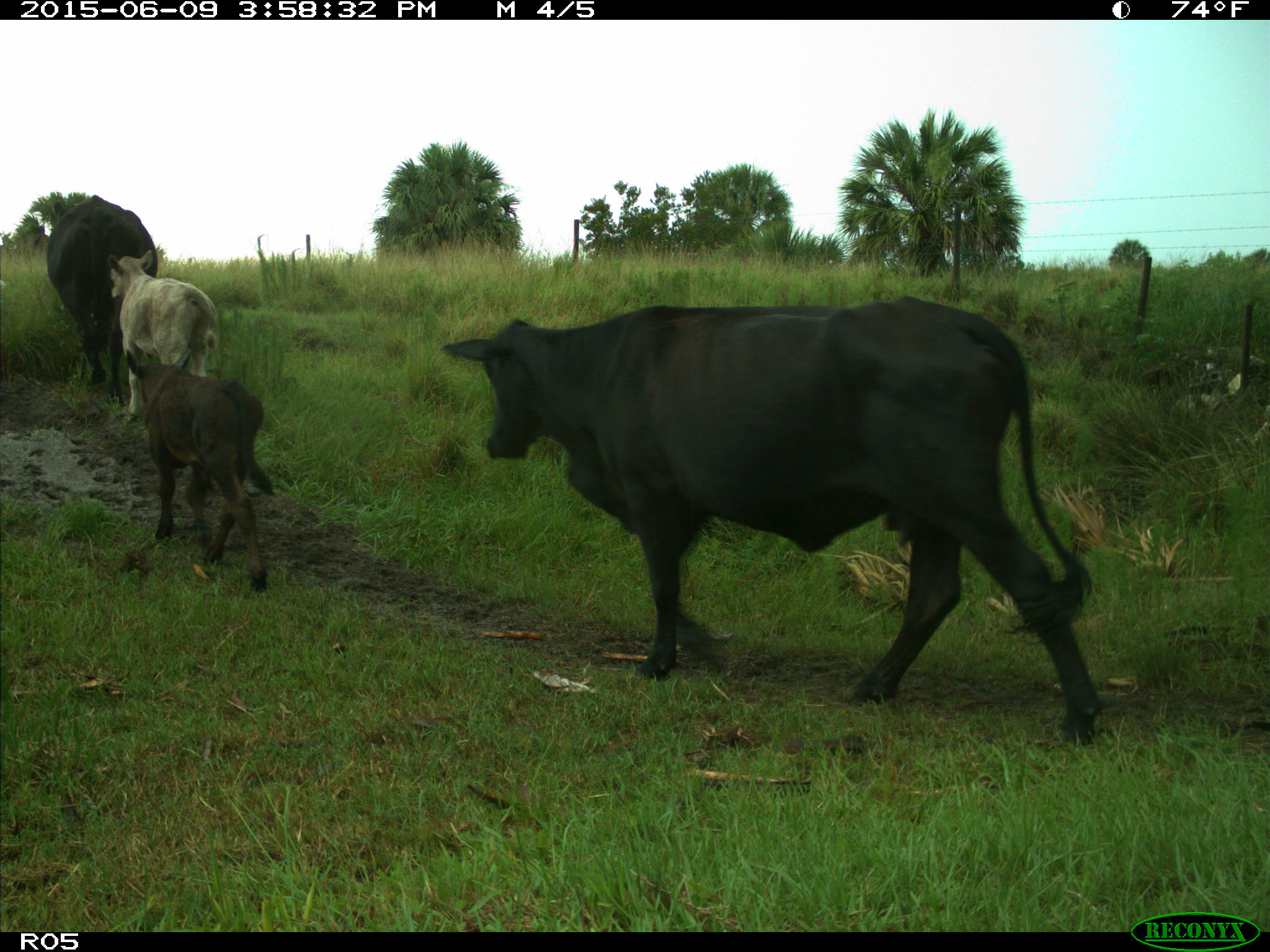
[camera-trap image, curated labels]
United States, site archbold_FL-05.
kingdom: Animalia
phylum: Chordata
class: Mammalia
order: Artiodactyla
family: Bovidae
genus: Bos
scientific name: Bos taurus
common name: domestic cow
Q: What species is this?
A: Bos taurus (domestic cow).